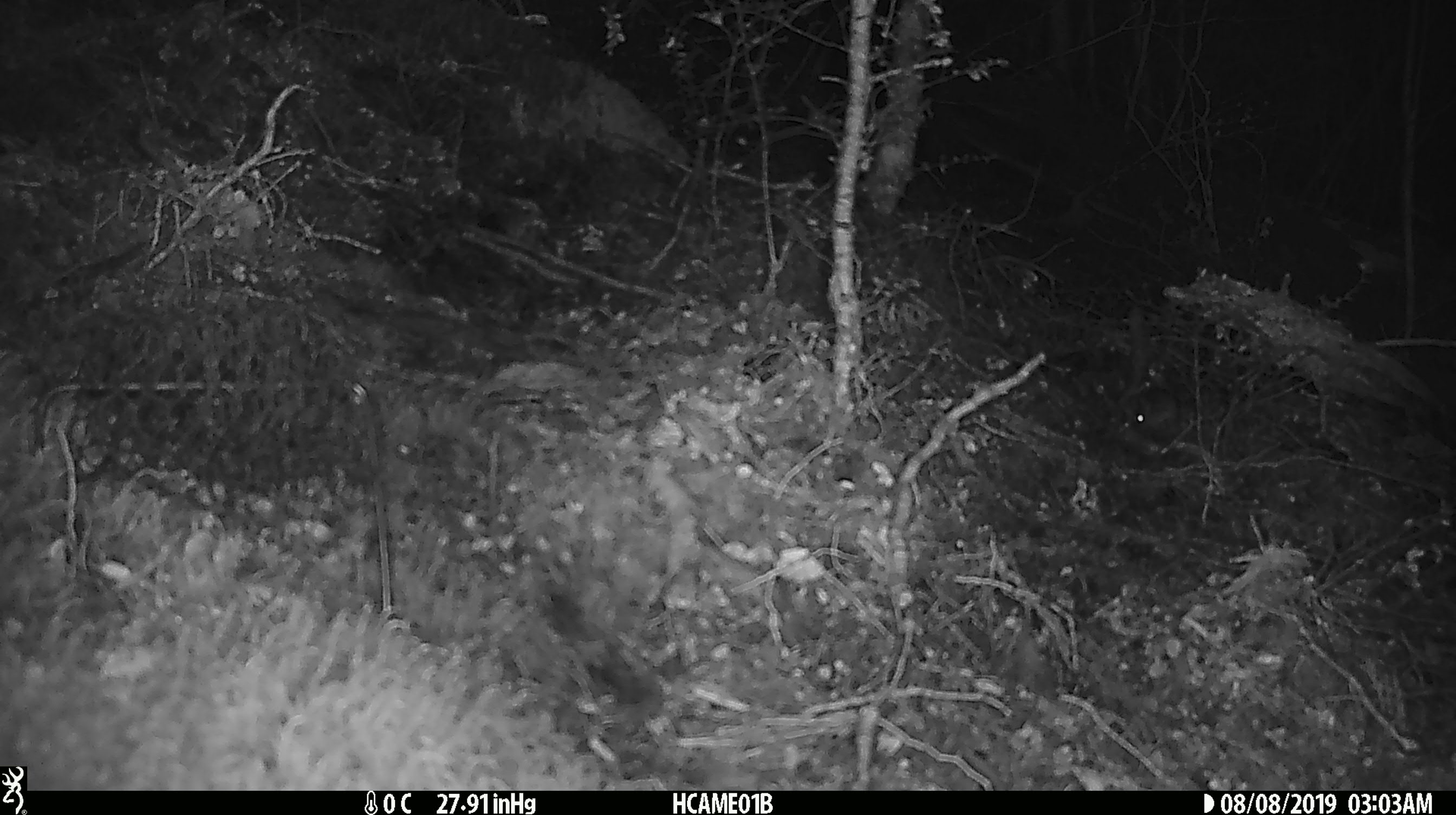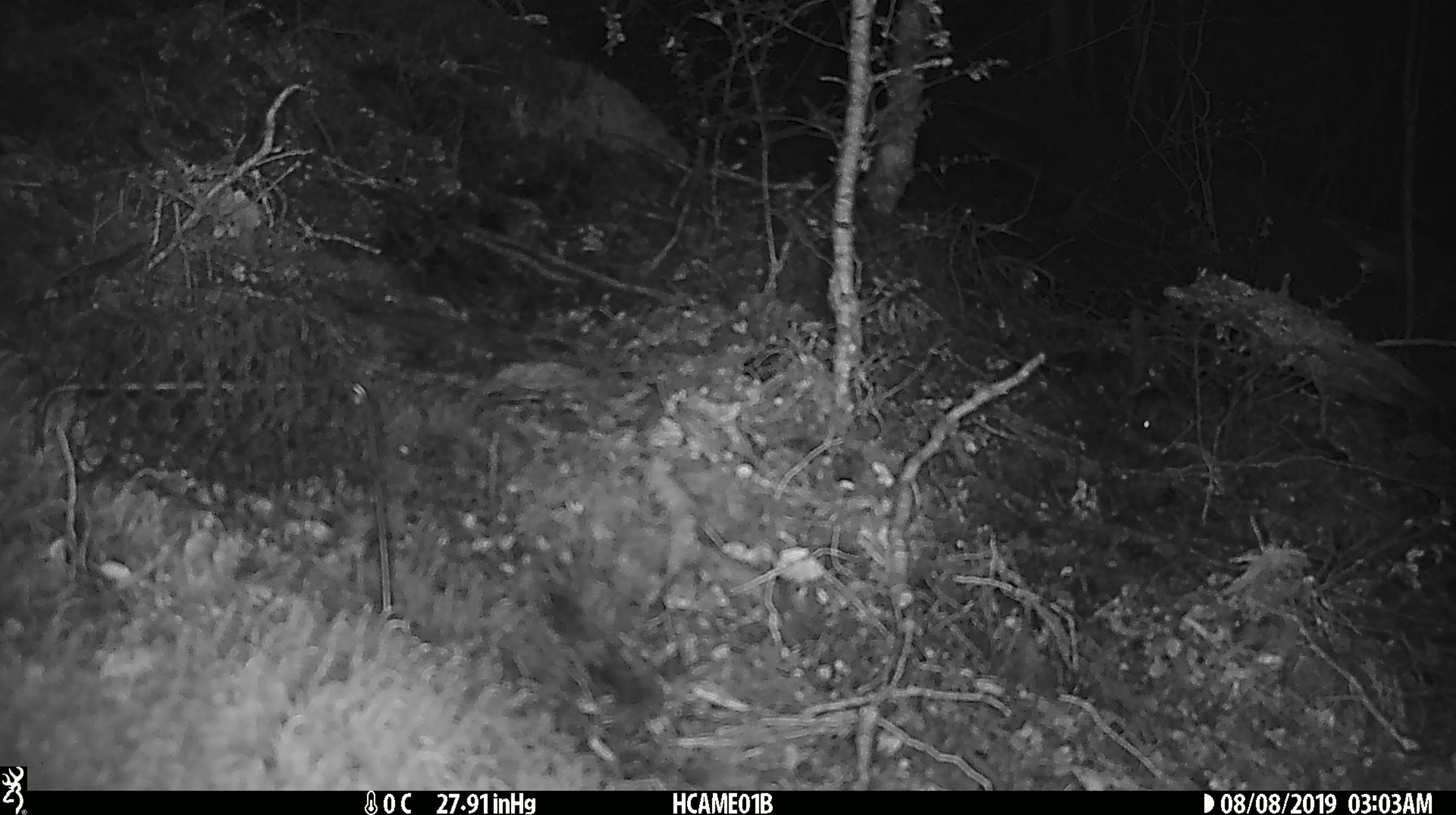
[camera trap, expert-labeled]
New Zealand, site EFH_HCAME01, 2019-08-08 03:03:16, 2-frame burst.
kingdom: Animalia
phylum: Chordata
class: Mammalia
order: Rodentia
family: Muridae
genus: Mus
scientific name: Mus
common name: mouse